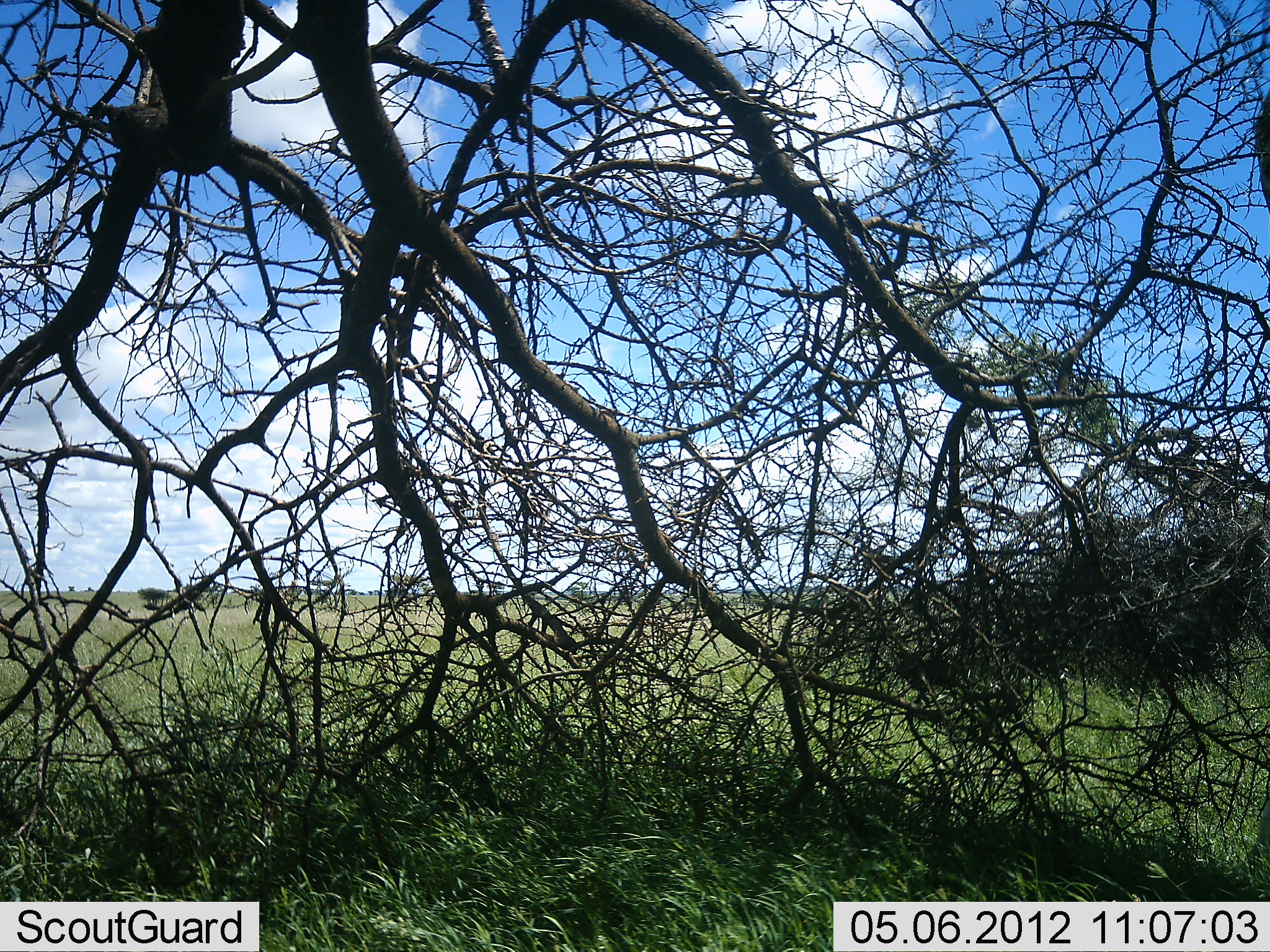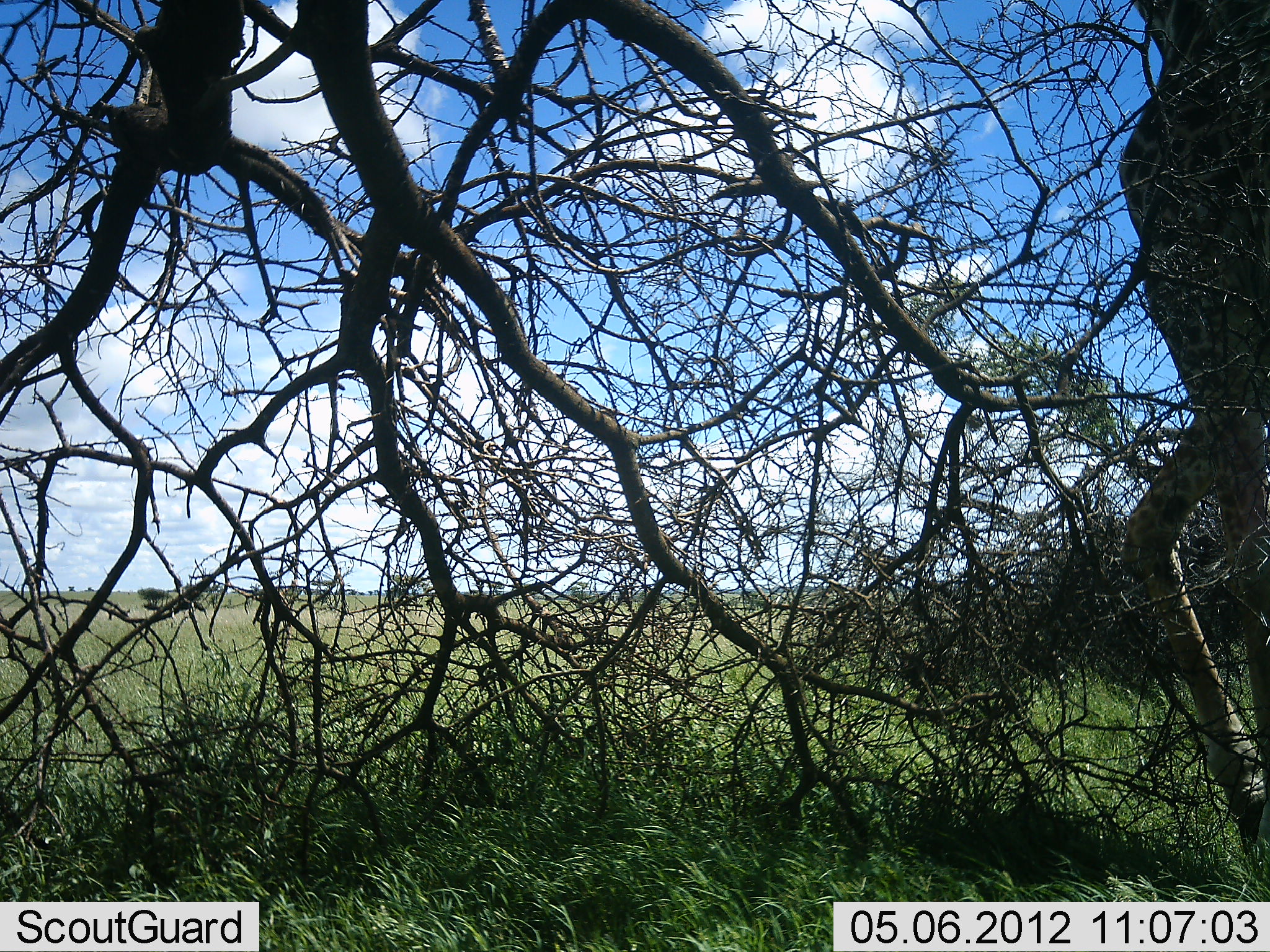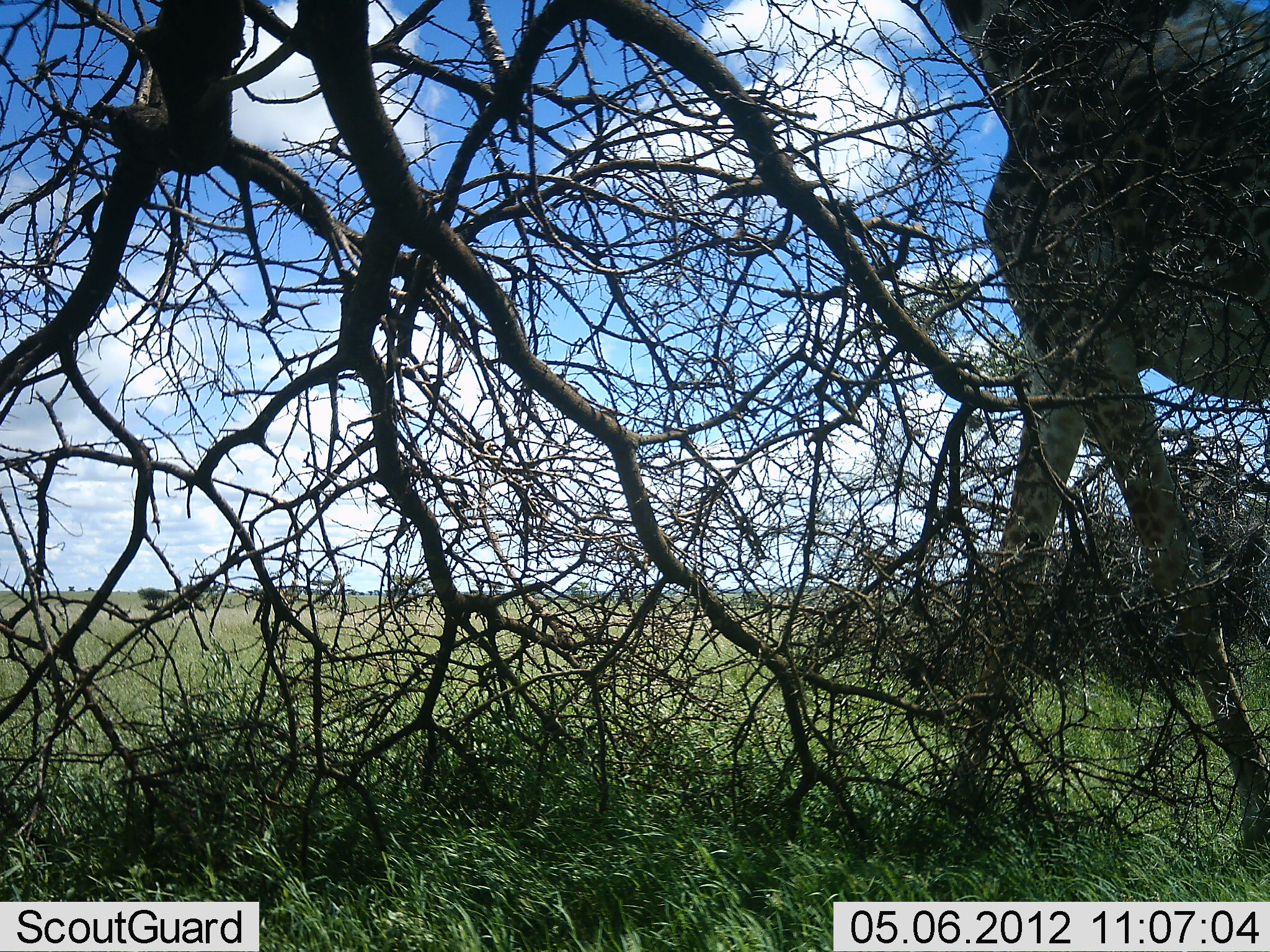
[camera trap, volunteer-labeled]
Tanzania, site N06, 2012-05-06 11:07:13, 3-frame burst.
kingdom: Animalia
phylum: Chordata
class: Mammalia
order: Artiodactyla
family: Giraffidae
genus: Giraffa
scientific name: Giraffa camelopardalis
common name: giraffe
Giraffe (Giraffa camelopardalis), count 1. Behavior (volunteer vote fractions): standing 0%, resting 0%, moving 100%, interacting 0%. Young present (vote fraction): 0%. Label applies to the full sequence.